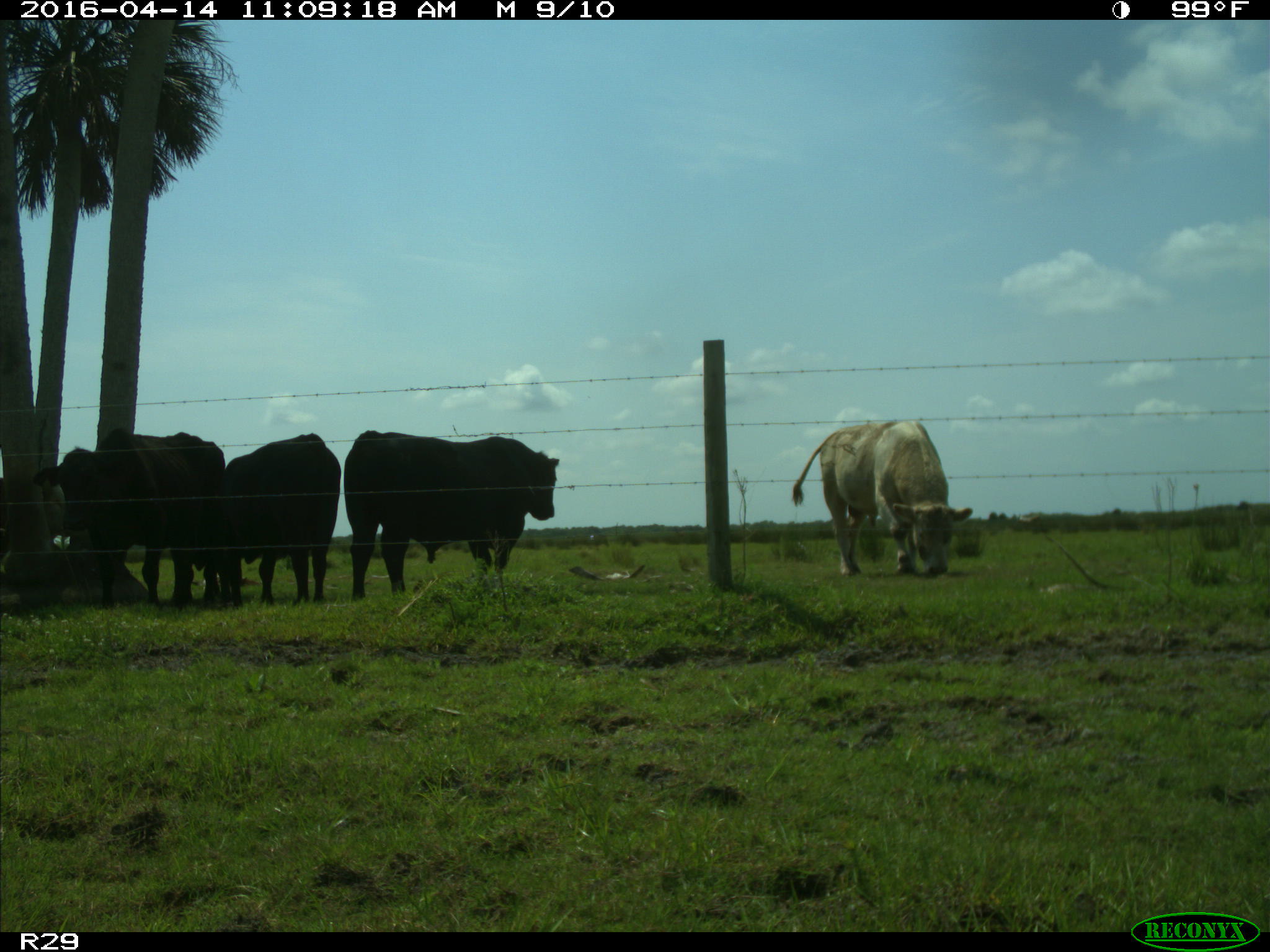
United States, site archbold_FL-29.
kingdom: Animalia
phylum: Chordata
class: Mammalia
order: Artiodactyla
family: Bovidae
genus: Bos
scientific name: Bos taurus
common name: domestic cow